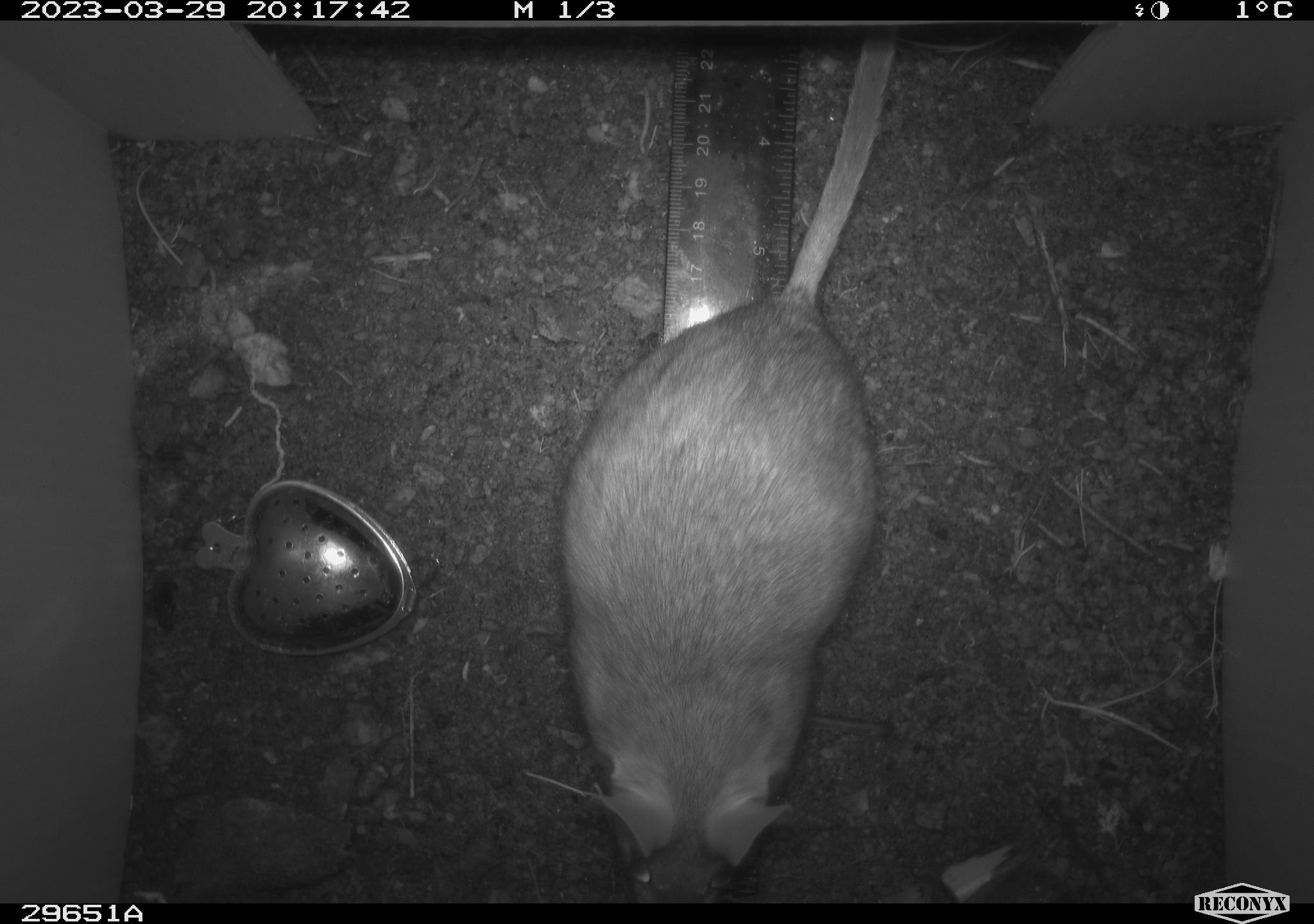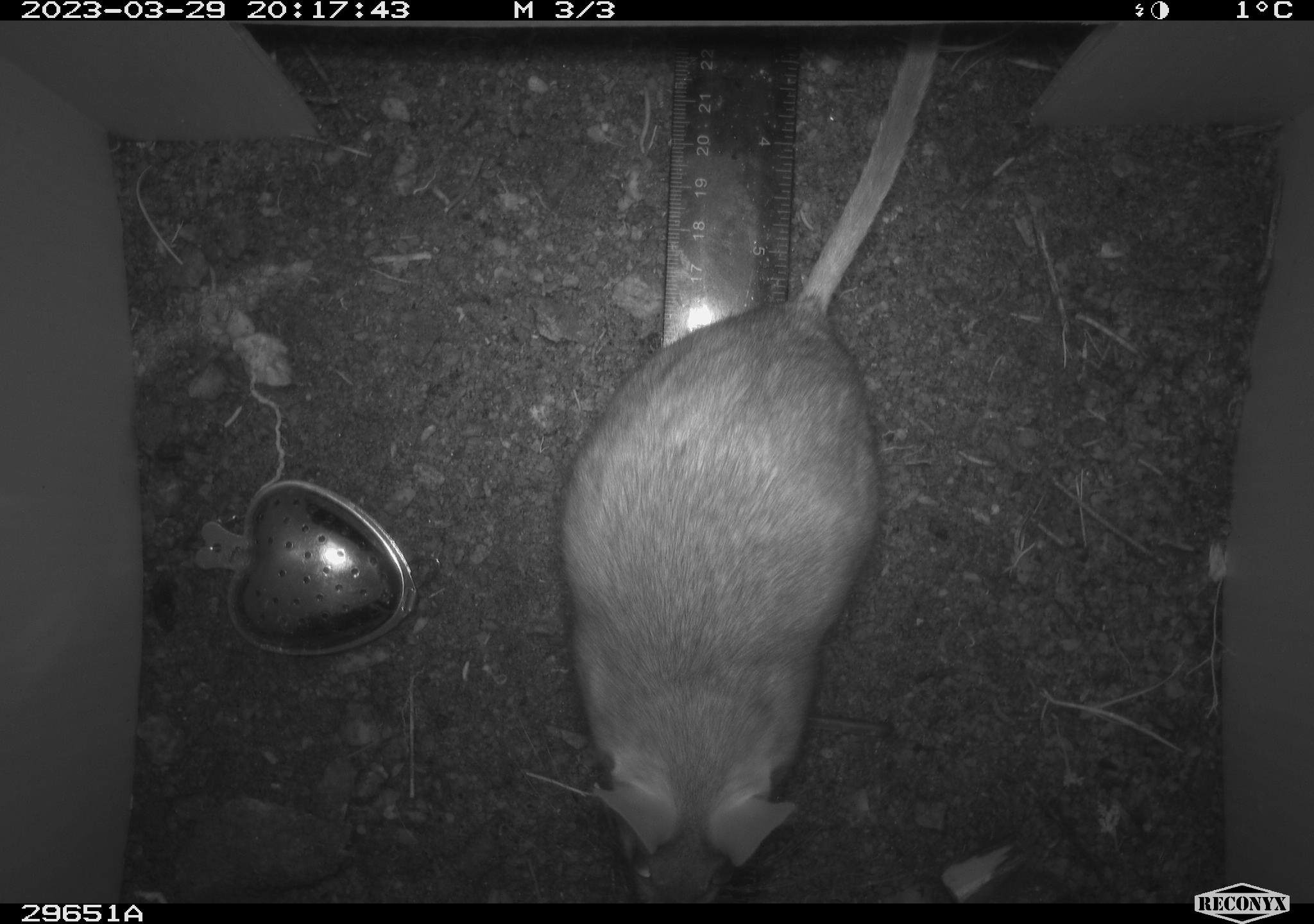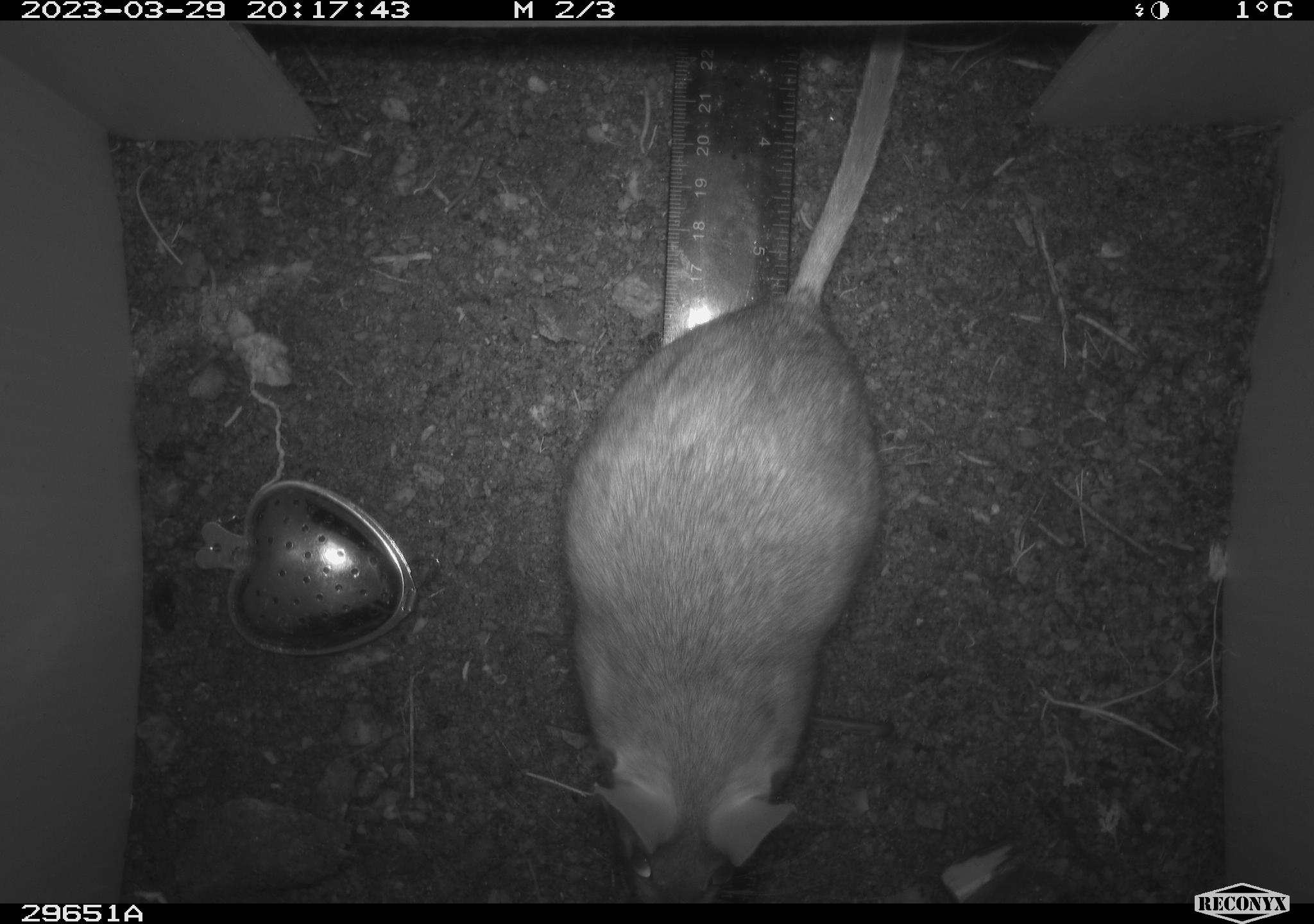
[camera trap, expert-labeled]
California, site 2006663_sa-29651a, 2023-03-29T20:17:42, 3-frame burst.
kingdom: Animalia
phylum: Chordata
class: Mammalia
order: Rodentia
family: Cricetidae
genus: Neotoma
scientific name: Neotoma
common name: pack rat or woodrat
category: neotoma species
Neotoma species (pack rat or woodrat) (Neotoma).